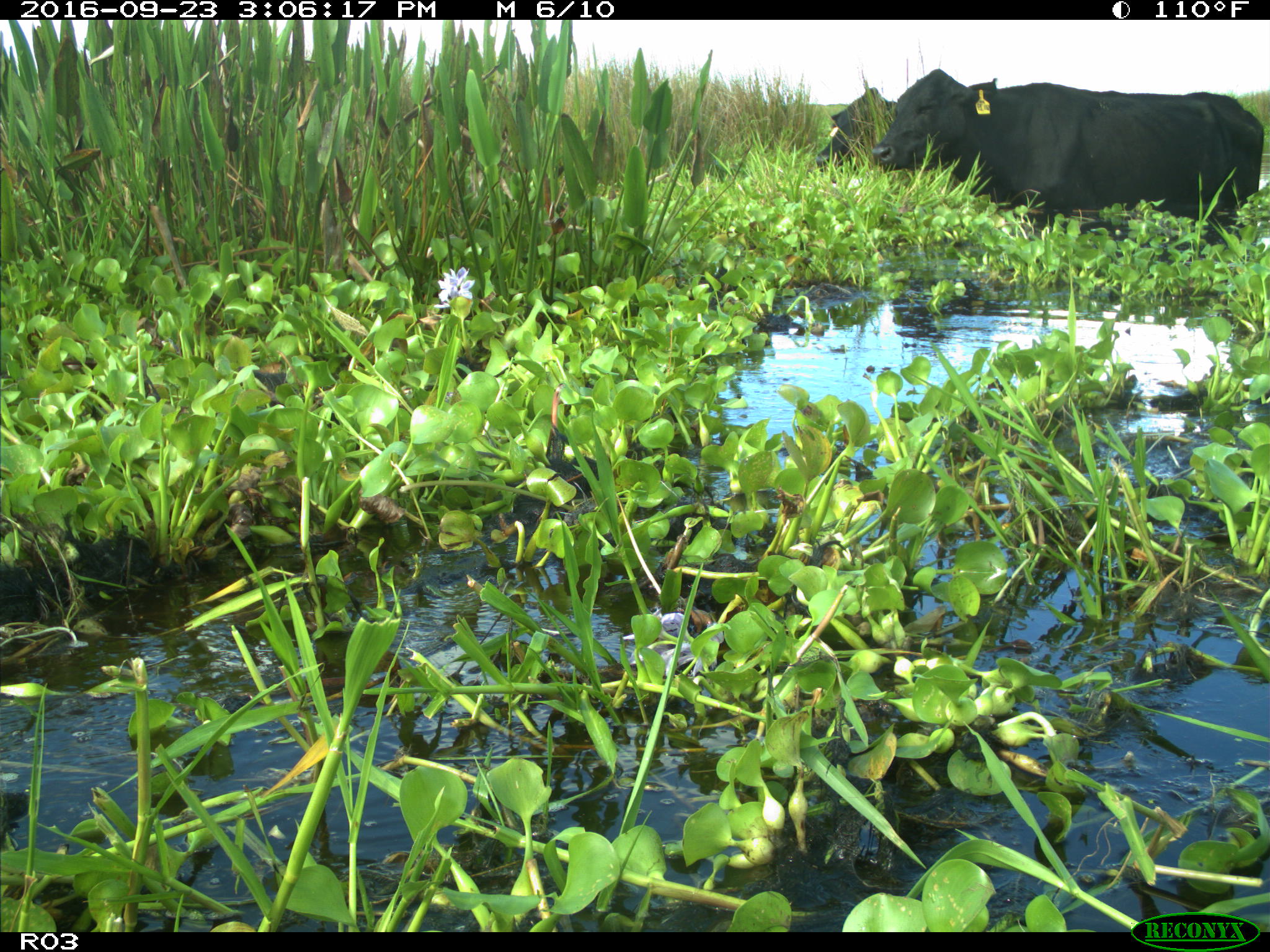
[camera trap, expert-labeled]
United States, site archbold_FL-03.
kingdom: Animalia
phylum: Chordata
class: Mammalia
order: Artiodactyla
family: Bovidae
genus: Bos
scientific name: Bos taurus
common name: domestic cow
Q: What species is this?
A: Bos taurus (domestic cow).